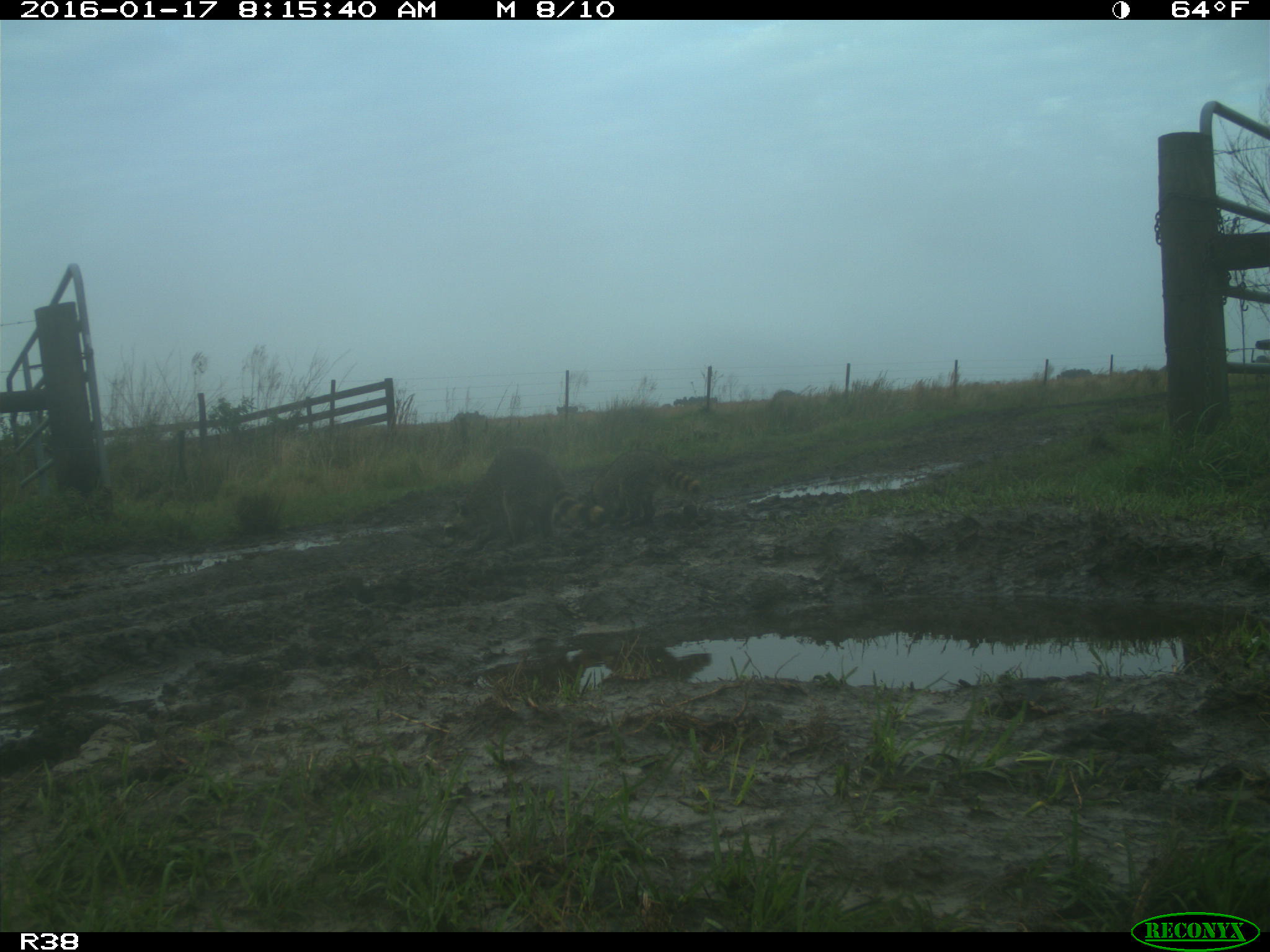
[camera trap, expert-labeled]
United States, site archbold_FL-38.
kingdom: Animalia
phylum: Chordata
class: Mammalia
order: Carnivora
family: Procyonidae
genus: Procyon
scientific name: Procyon lotor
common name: common raccoon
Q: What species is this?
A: Procyon lotor (common raccoon).